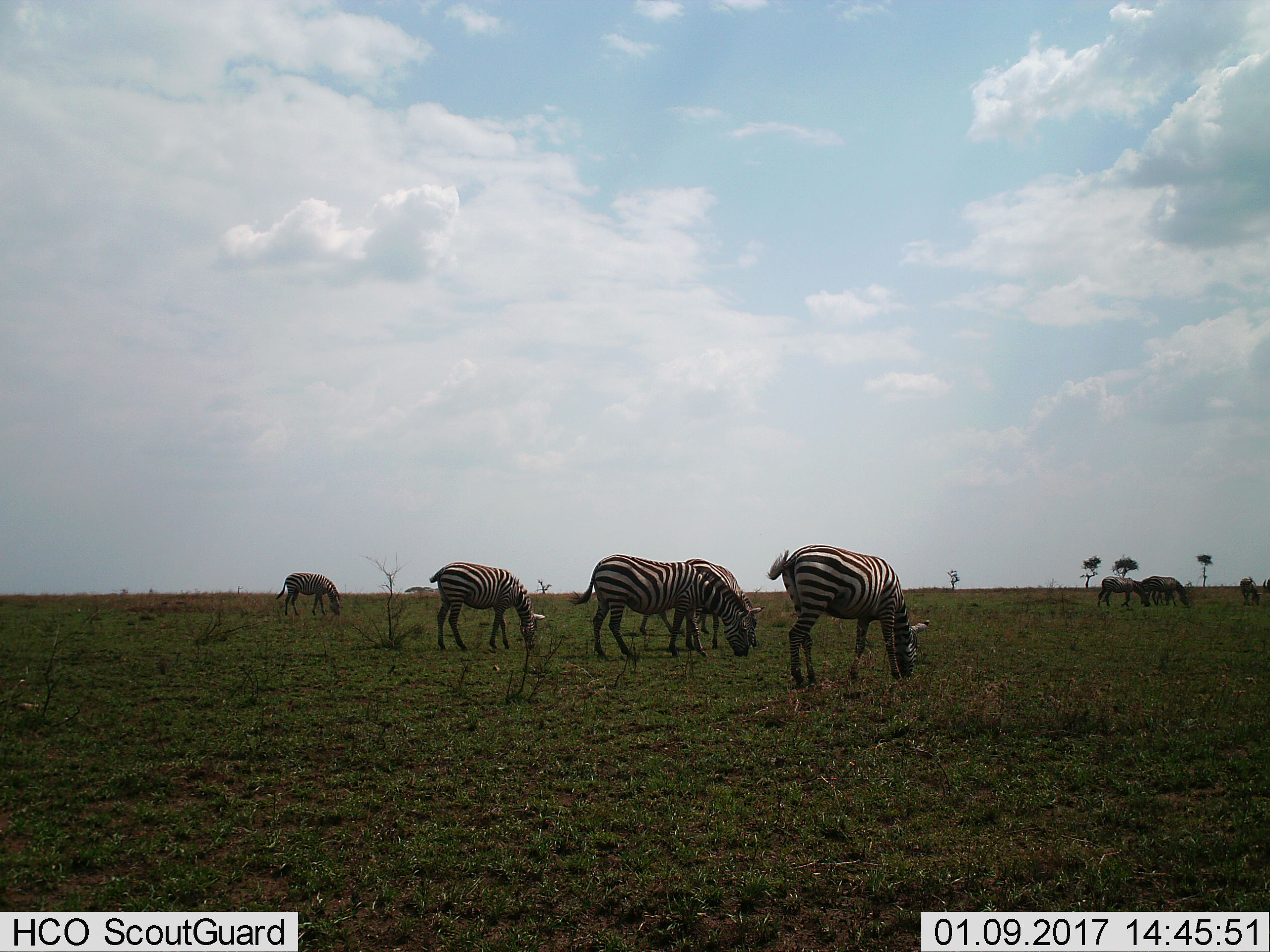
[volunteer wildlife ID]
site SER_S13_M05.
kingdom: Animalia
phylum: Chordata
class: Mammalia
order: Perissodactyla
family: Equidae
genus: Equus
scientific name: Equus quagga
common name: plains zebra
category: zebraplains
Zebraplains (plains zebra) (Equus quagga), count 8. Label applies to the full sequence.